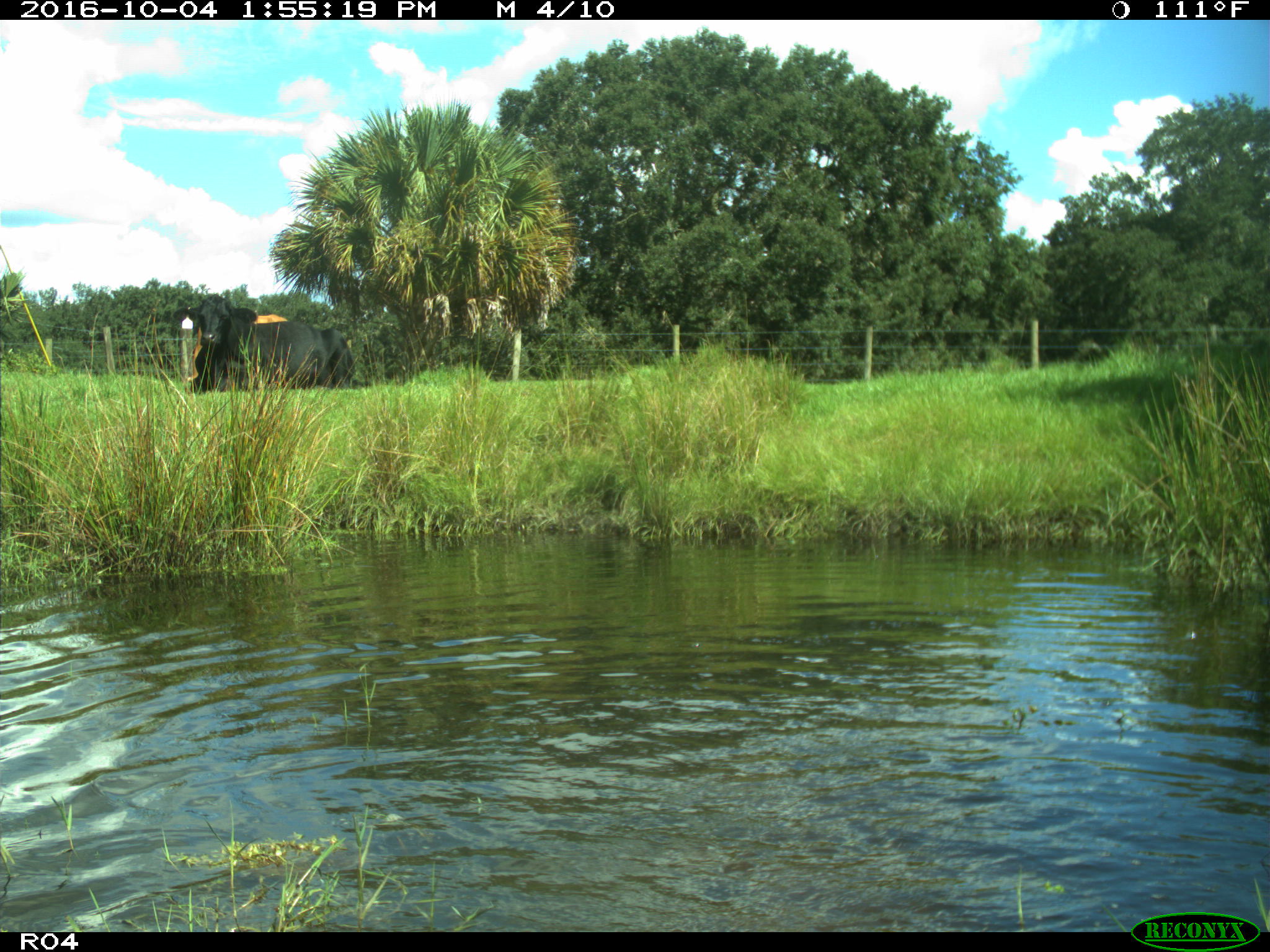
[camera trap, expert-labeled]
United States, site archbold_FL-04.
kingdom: Animalia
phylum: Chordata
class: Mammalia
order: Artiodactyla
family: Bovidae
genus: Bos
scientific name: Bos taurus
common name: domestic cow